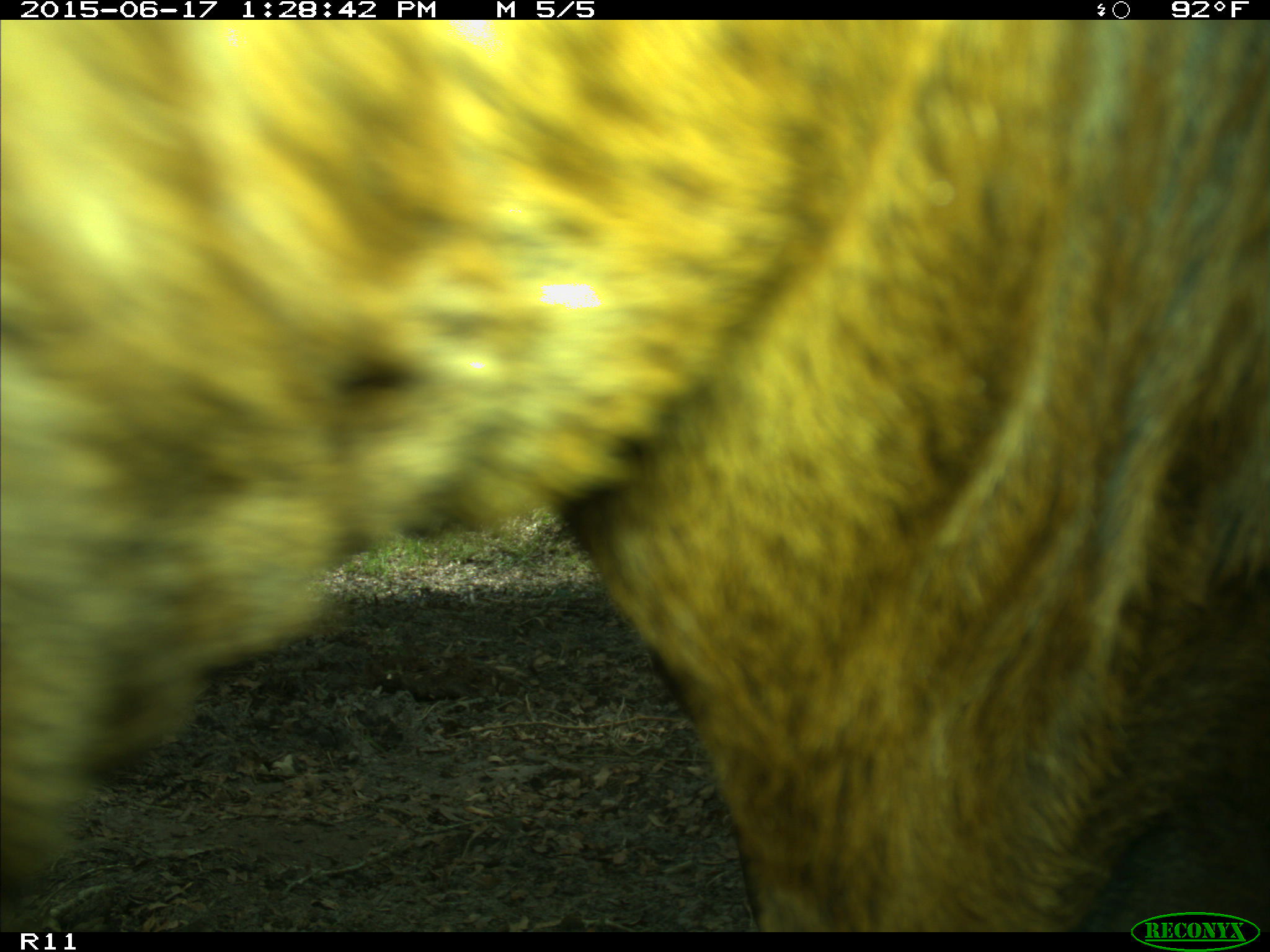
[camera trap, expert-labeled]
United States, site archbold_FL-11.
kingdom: Animalia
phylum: Chordata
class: Mammalia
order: Artiodactyla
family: Bovidae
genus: Bos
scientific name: Bos taurus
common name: domestic cow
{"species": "Bos taurus (domestic cow)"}